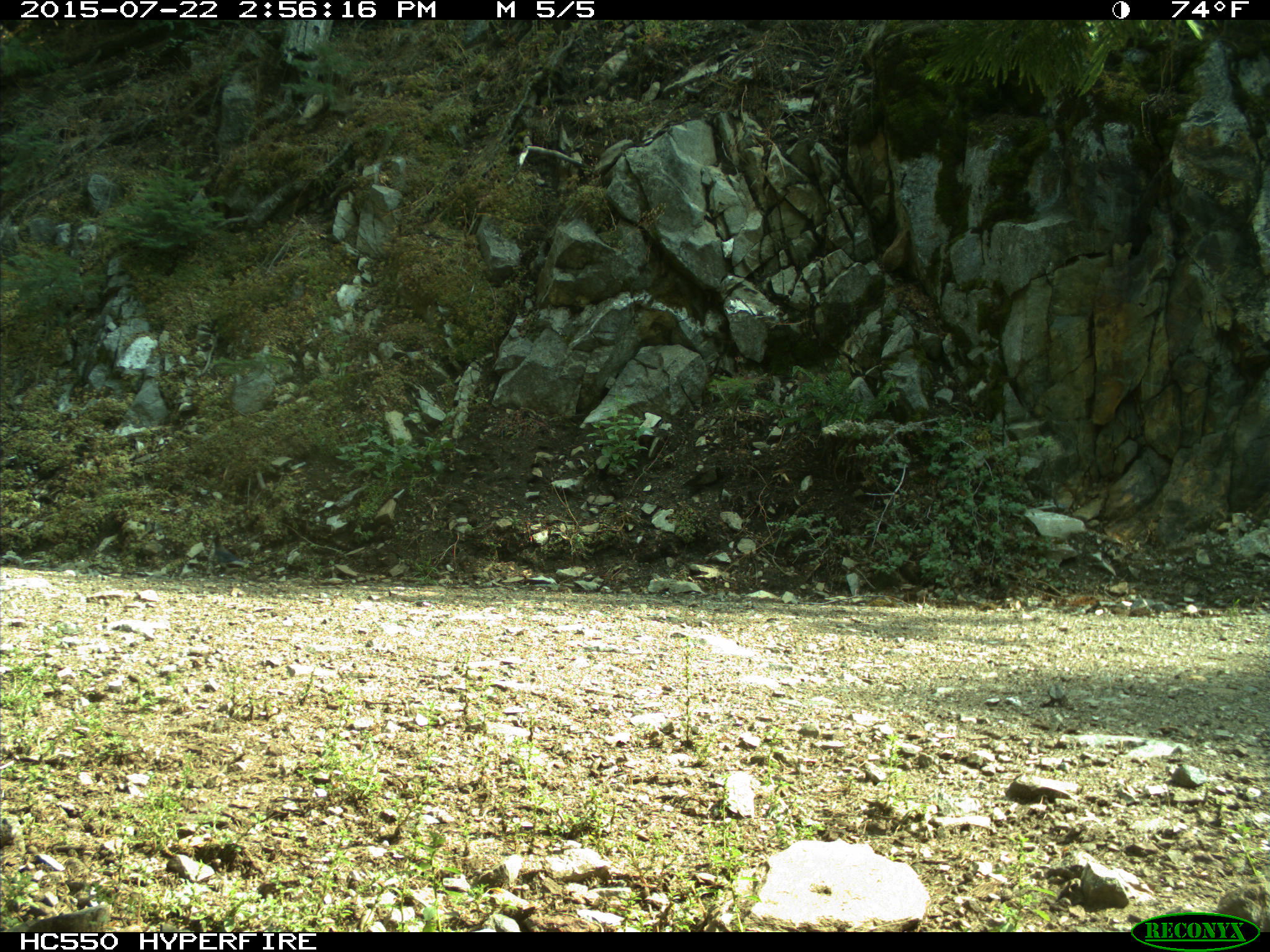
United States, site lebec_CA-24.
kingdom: Animalia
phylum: Chordata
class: Aves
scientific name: Aves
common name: birds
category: unidentified bird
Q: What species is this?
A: Unidentified bird (birds) (Aves).